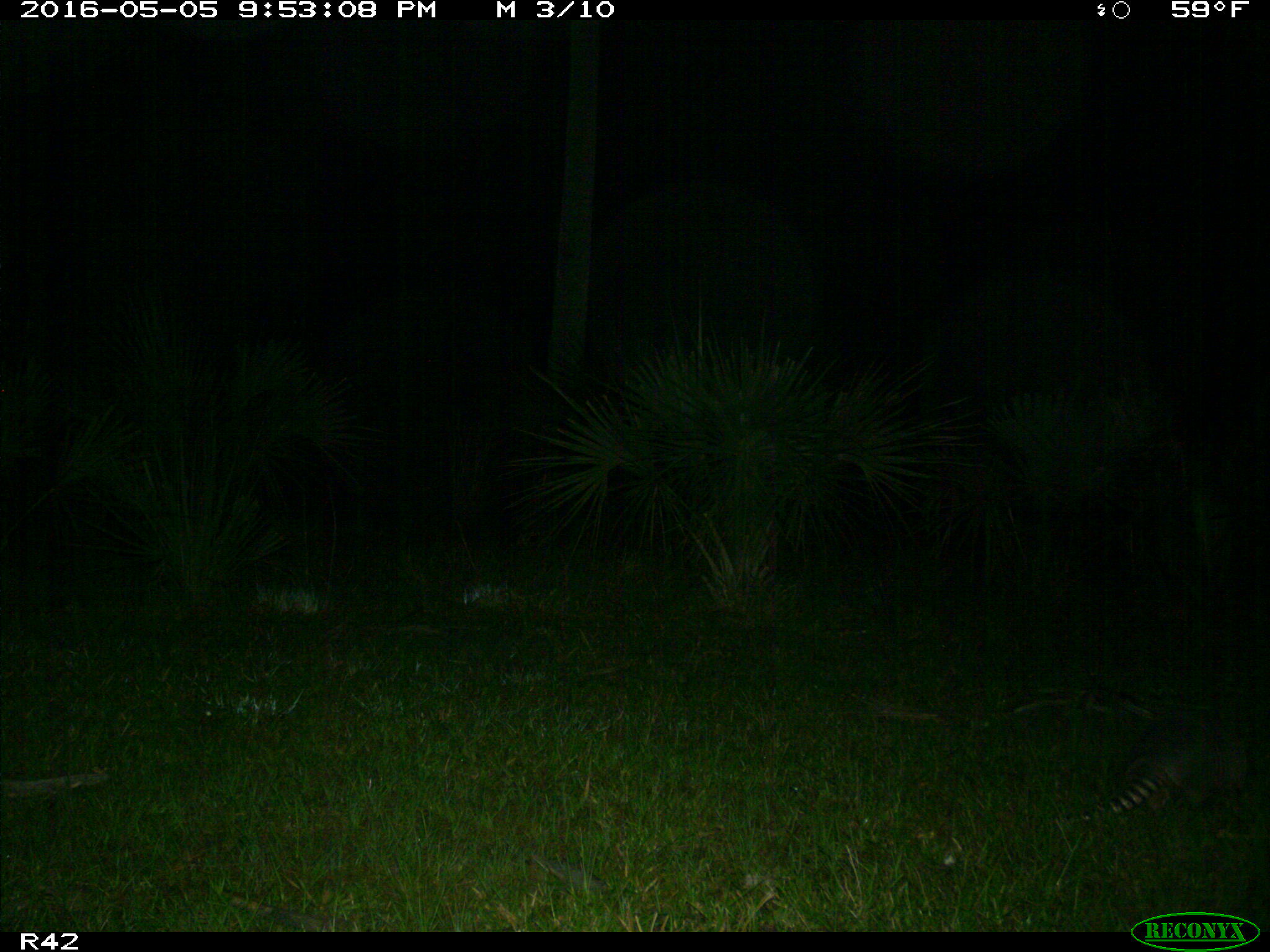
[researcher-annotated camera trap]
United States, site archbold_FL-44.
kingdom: Animalia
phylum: Chordata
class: Mammalia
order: Cingulata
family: Dasypodidae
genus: Dasypus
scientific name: Dasypus novemcinctus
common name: nine-banded armadillo